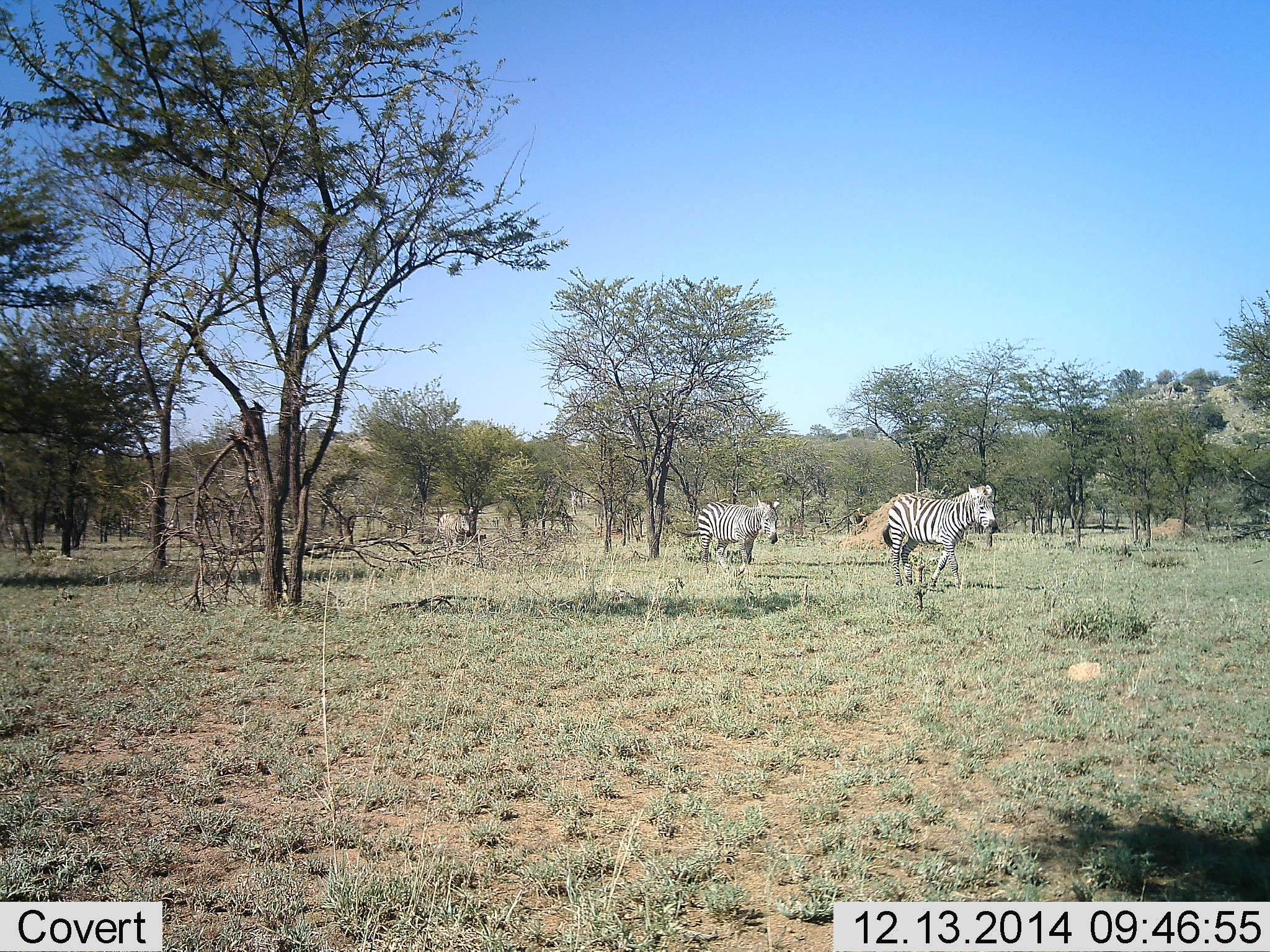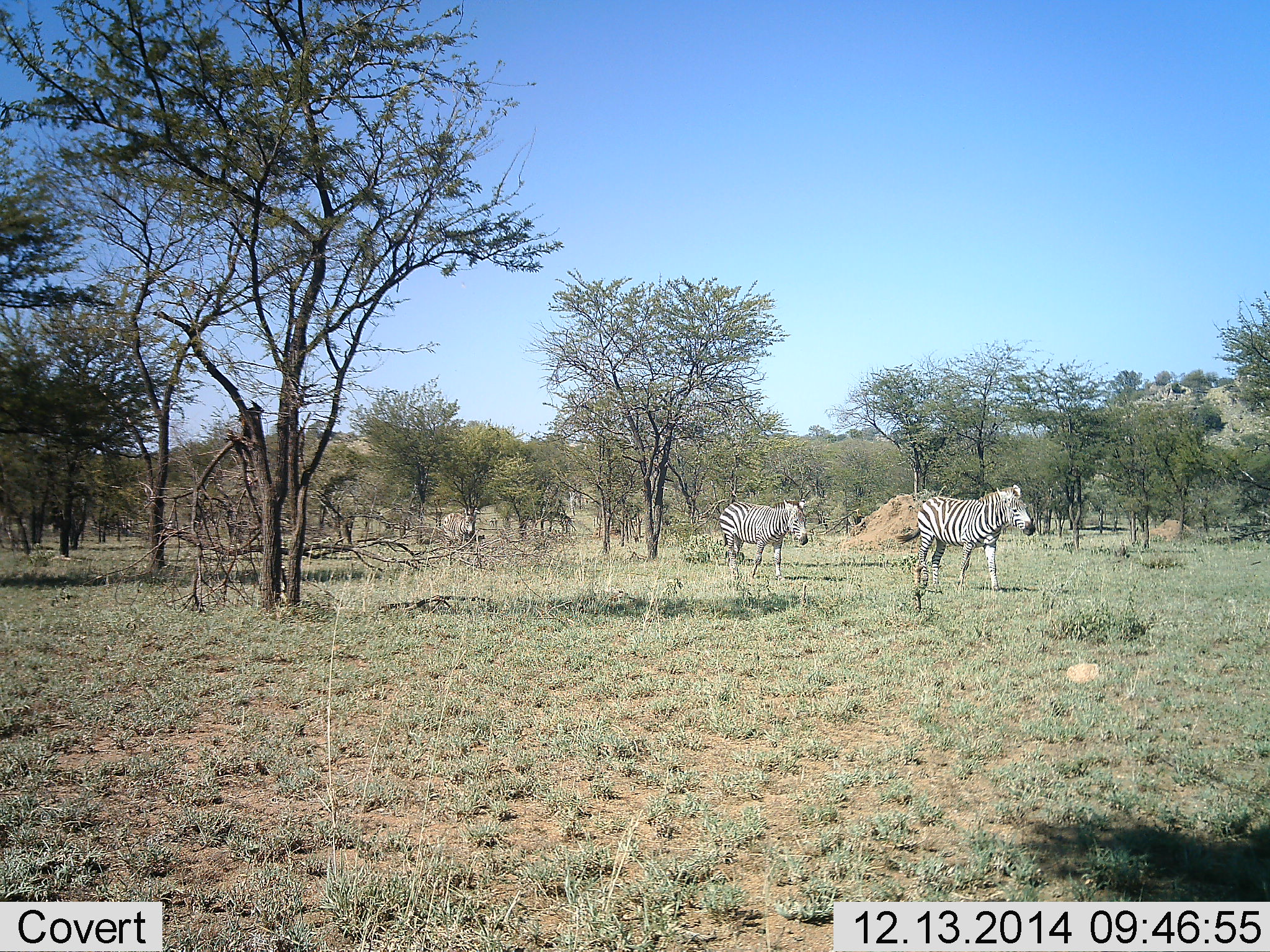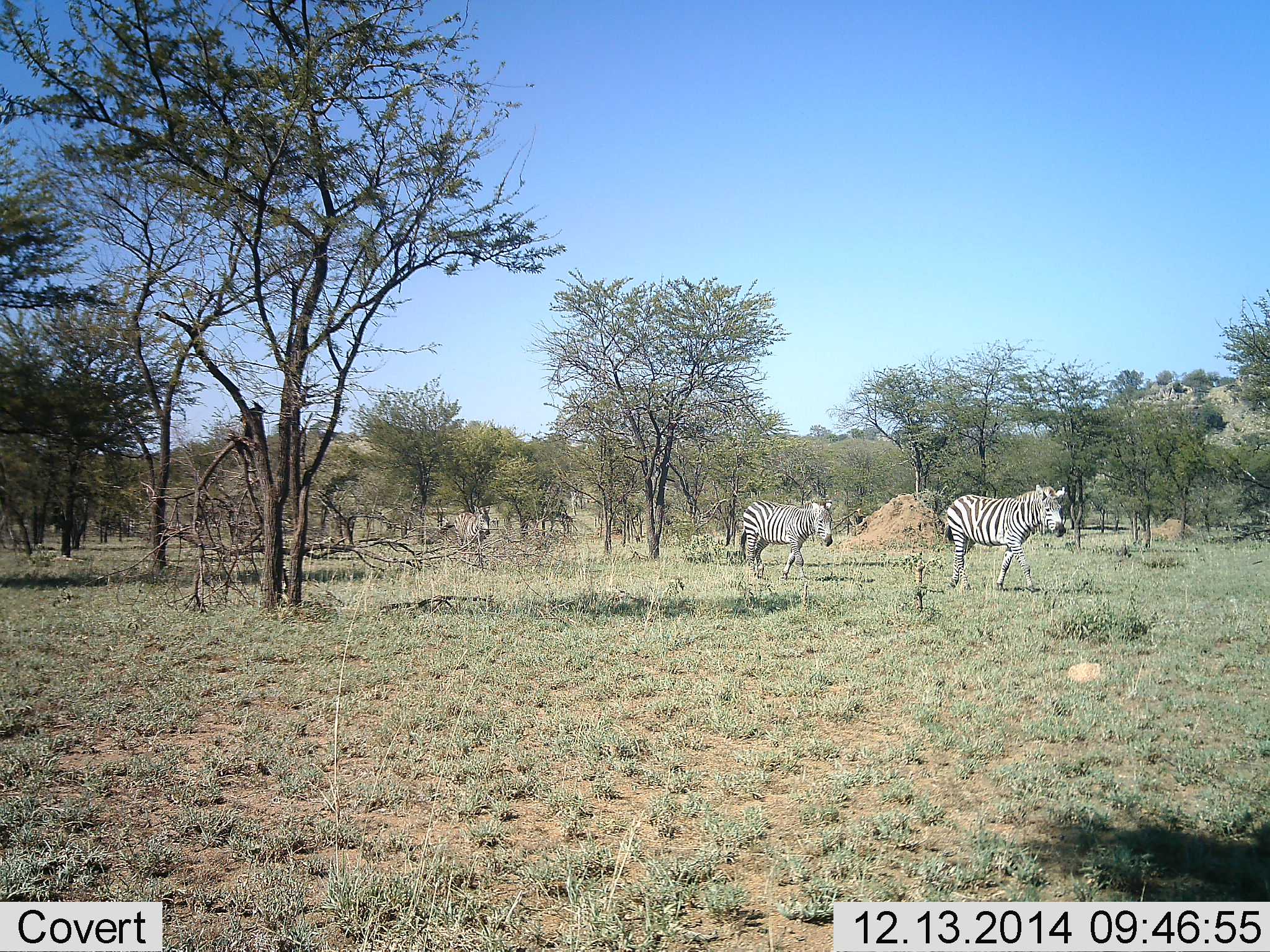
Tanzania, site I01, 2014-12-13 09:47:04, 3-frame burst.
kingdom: Animalia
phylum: Chordata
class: Mammalia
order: Perissodactyla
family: Equidae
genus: Equus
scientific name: Equus quagga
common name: plains zebra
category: zebra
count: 3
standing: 10%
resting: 0%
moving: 100%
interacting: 0%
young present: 0%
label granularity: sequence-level